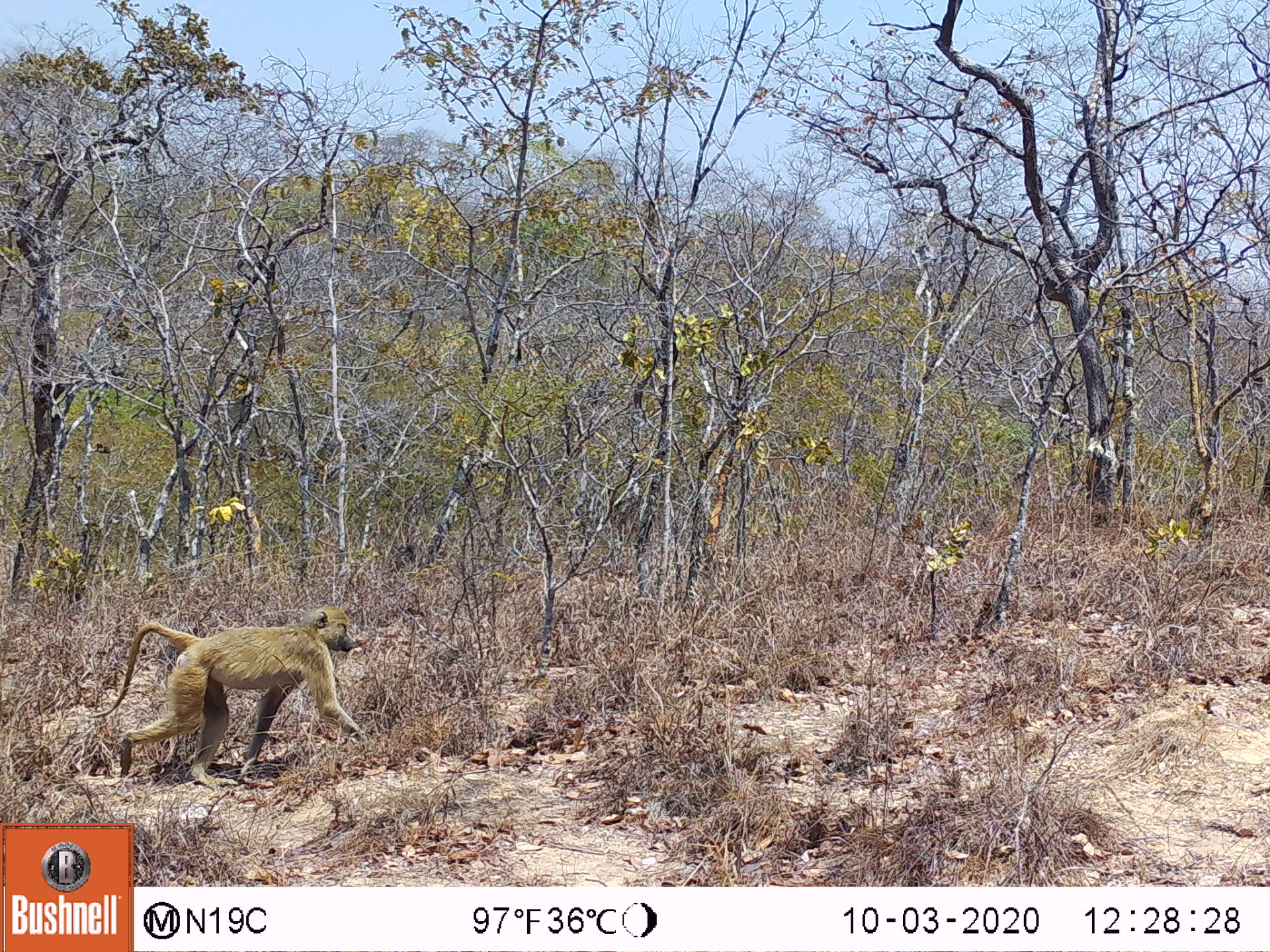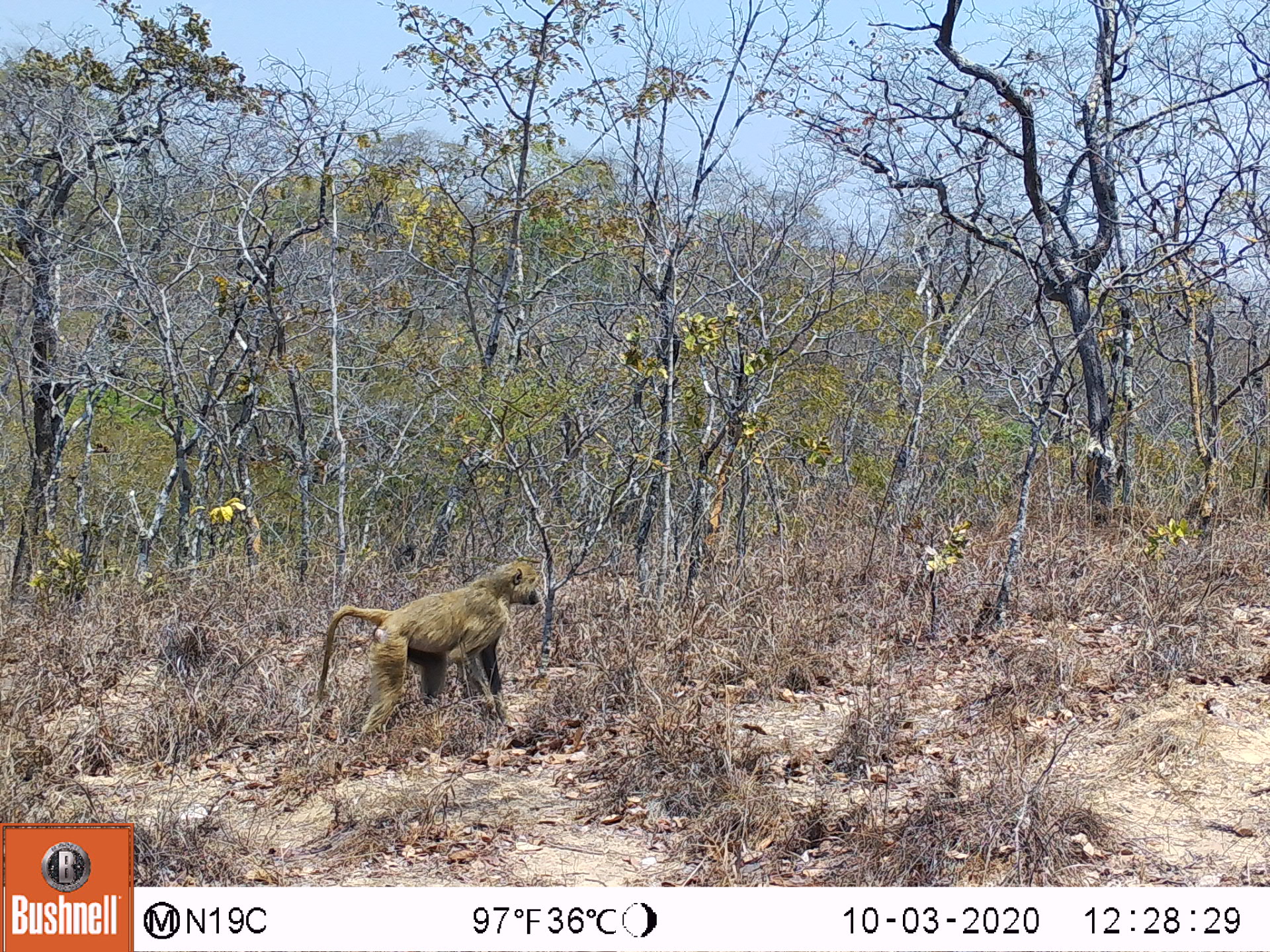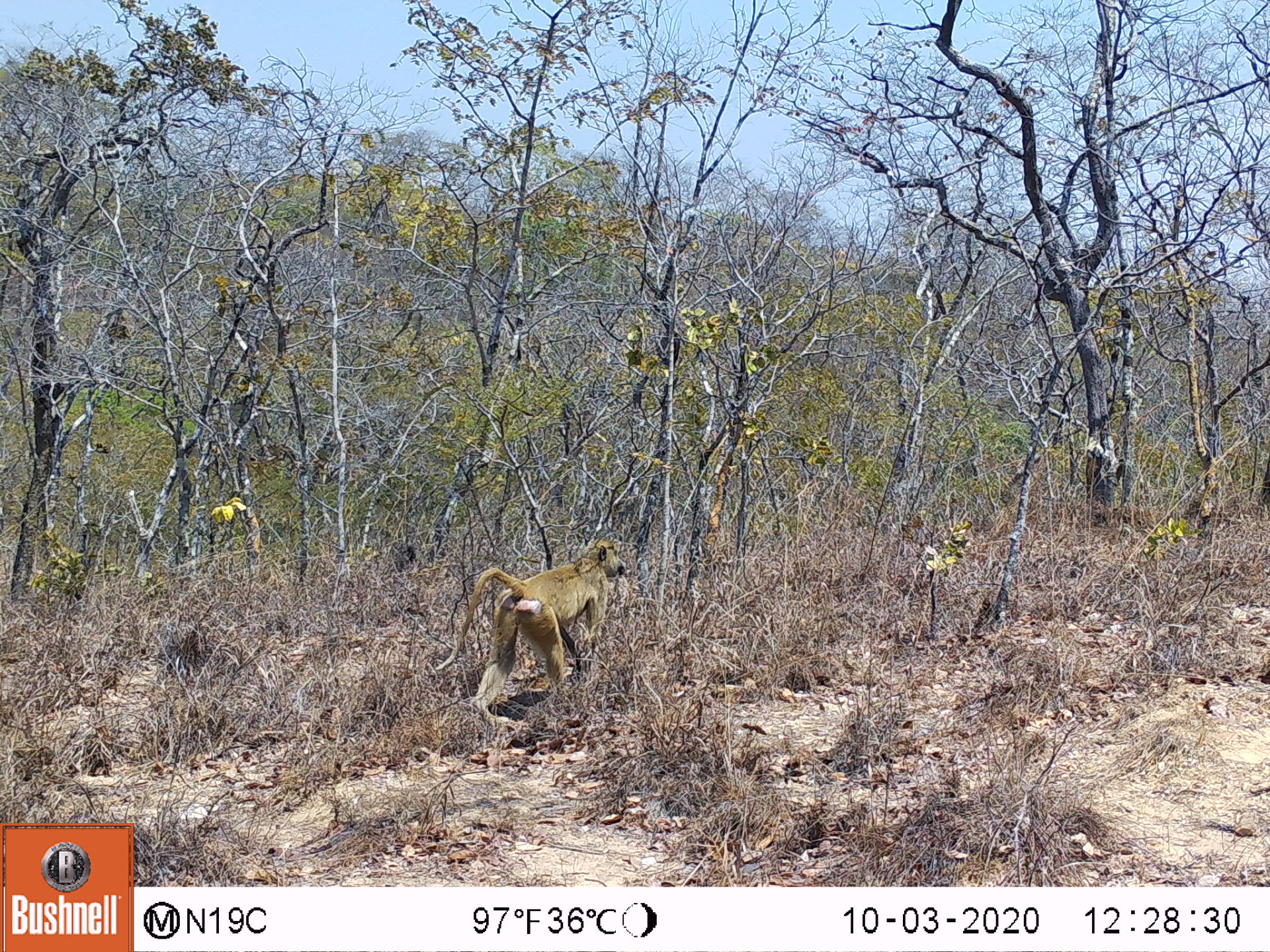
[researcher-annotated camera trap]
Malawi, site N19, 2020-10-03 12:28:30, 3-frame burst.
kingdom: Animalia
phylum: Chordata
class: Mammalia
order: Primates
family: Cercopithecidae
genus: Papio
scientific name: Papio cynocephalus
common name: yellow baboon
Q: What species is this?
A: Yellow baboon (Papio cynocephalus).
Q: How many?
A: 1.